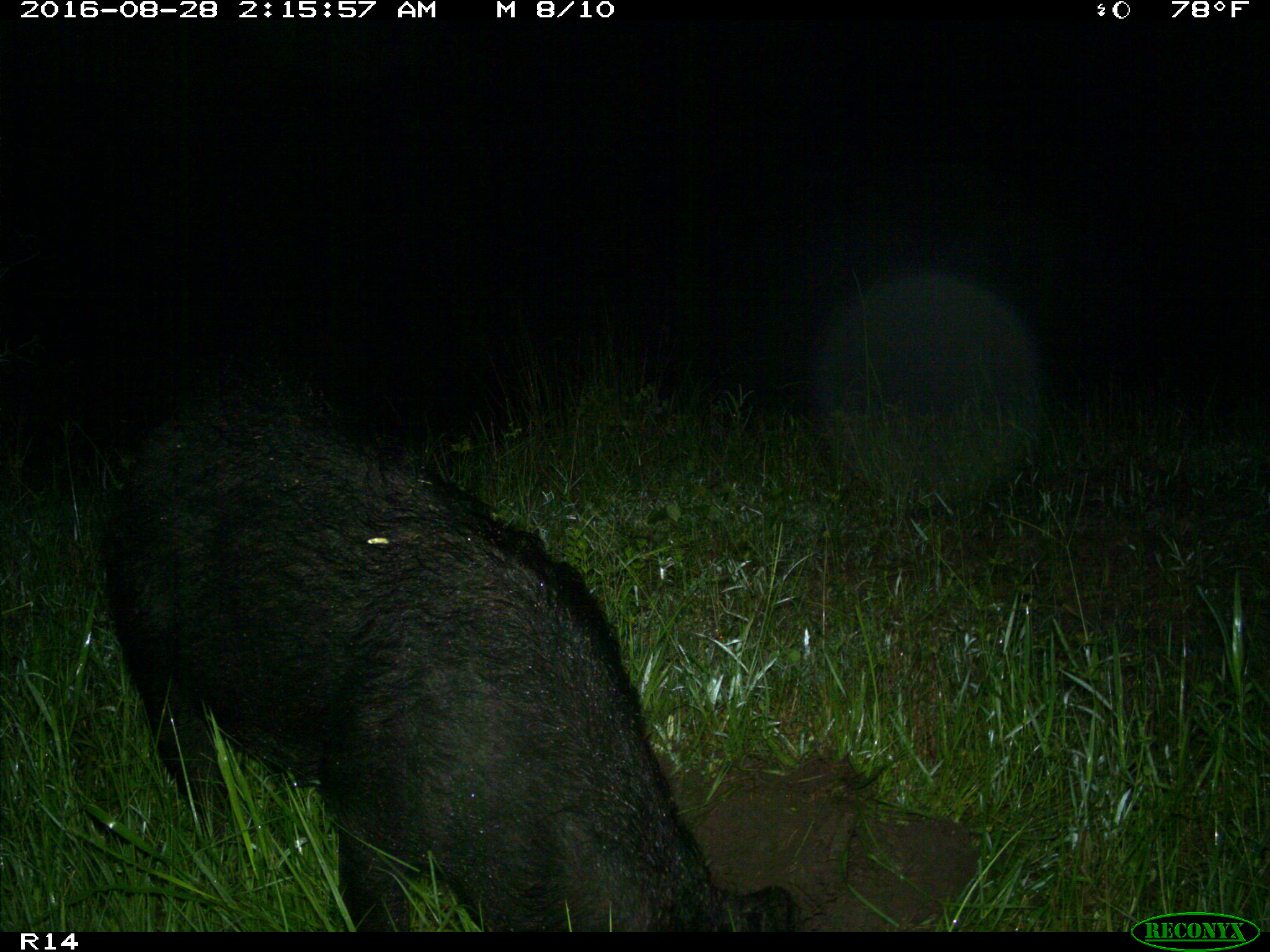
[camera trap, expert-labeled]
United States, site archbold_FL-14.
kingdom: Animalia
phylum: Chordata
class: Mammalia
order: Artiodactyla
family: Suidae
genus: Sus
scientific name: Sus scrofa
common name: wild boar